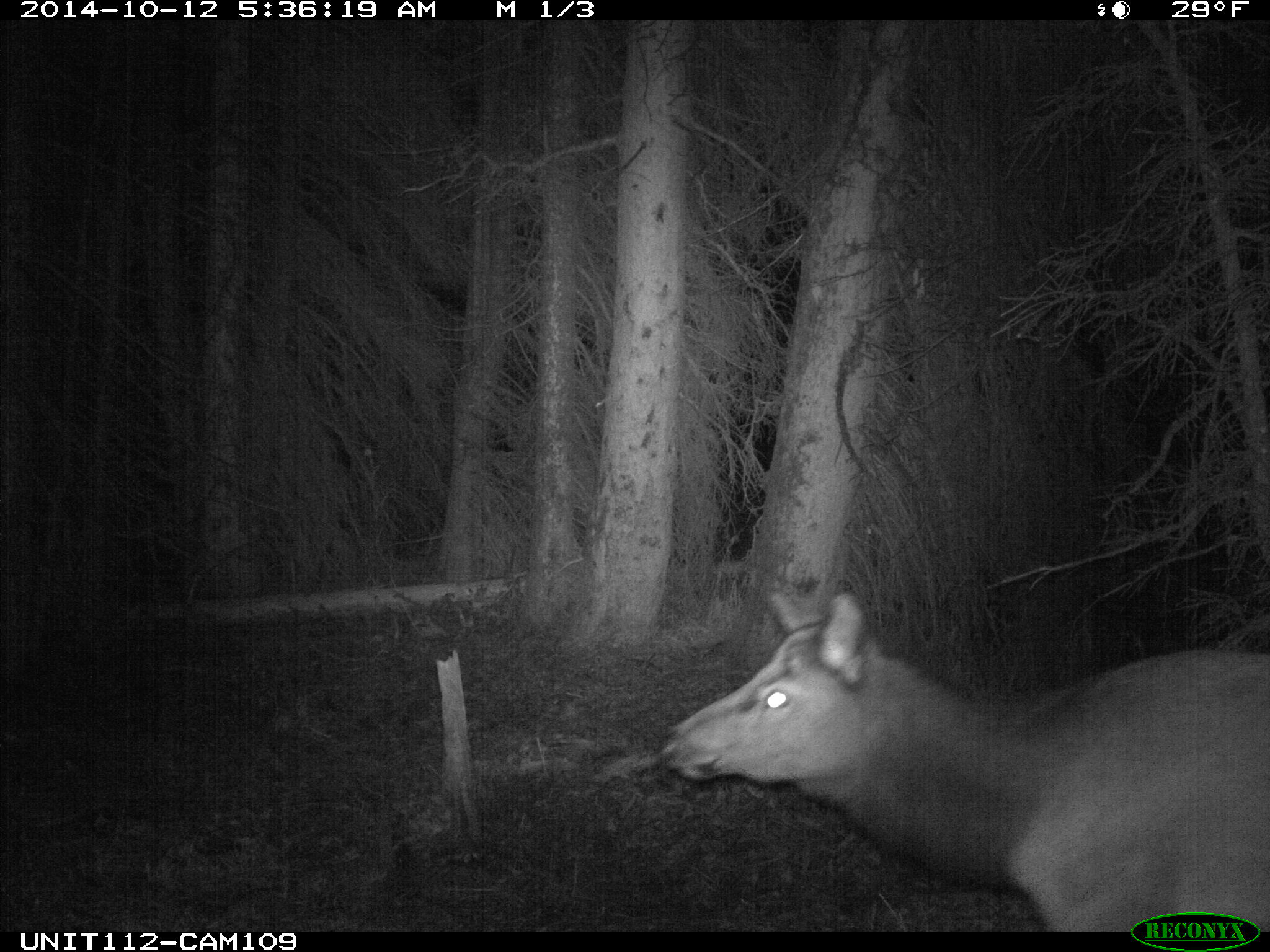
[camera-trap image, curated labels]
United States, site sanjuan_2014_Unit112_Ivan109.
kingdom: Animalia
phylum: Chordata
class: Mammalia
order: Artiodactyla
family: Cervidae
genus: Cervus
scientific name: Cervus elaphus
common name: red deer